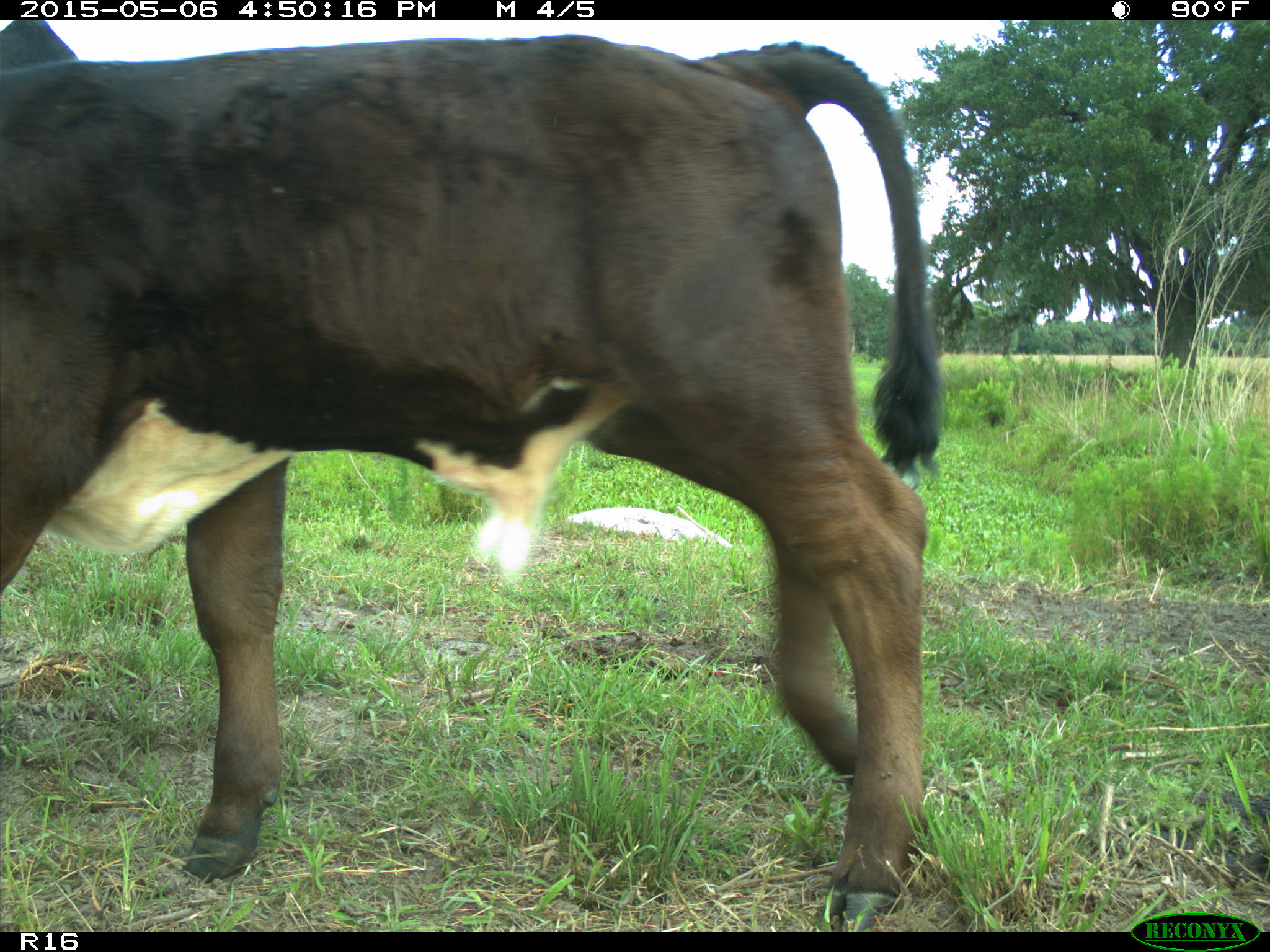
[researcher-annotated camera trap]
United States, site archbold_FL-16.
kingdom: Animalia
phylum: Chordata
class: Mammalia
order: Artiodactyla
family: Bovidae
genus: Bos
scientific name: Bos taurus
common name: domestic cow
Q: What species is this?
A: Bos taurus (domestic cow).